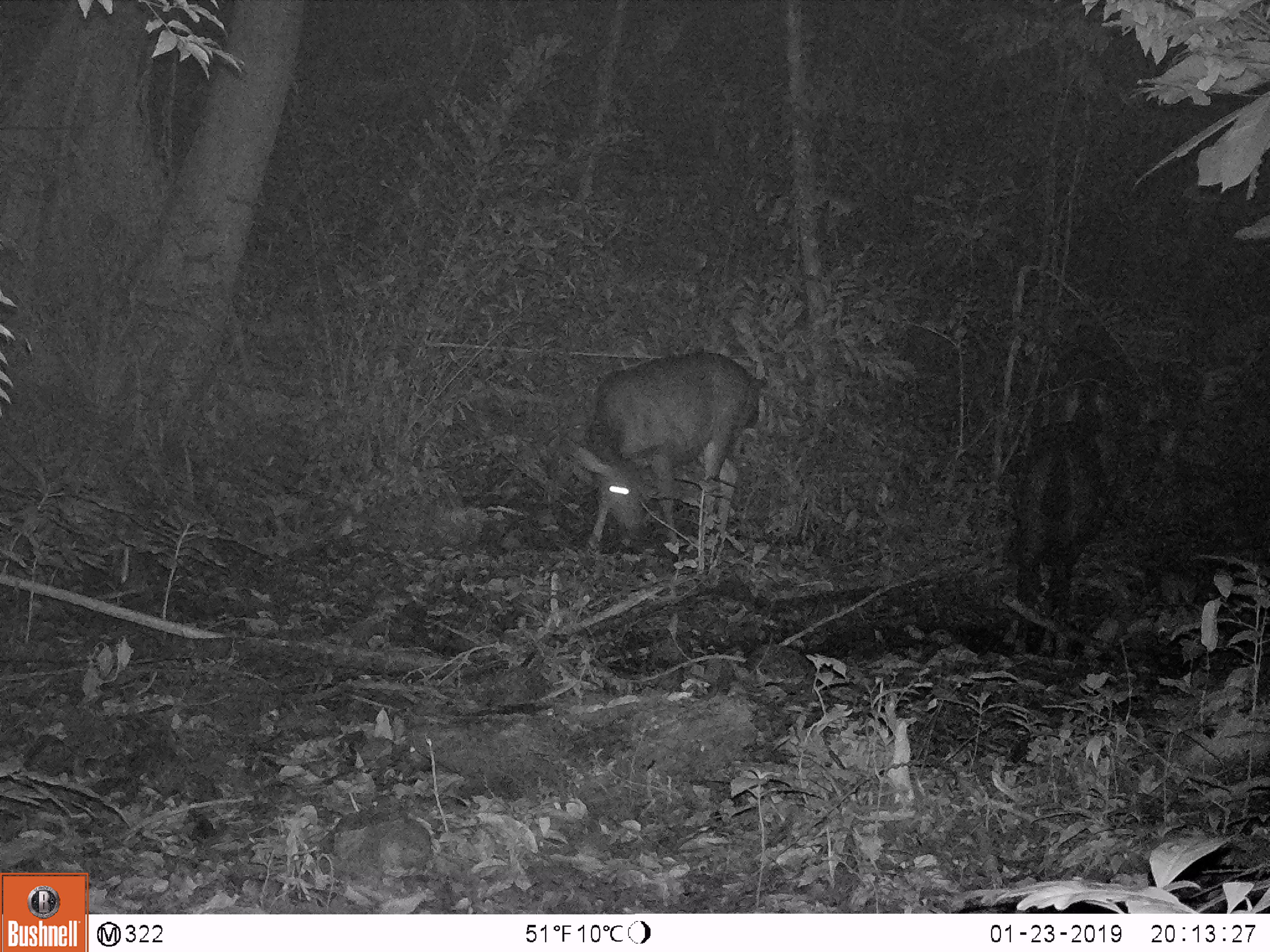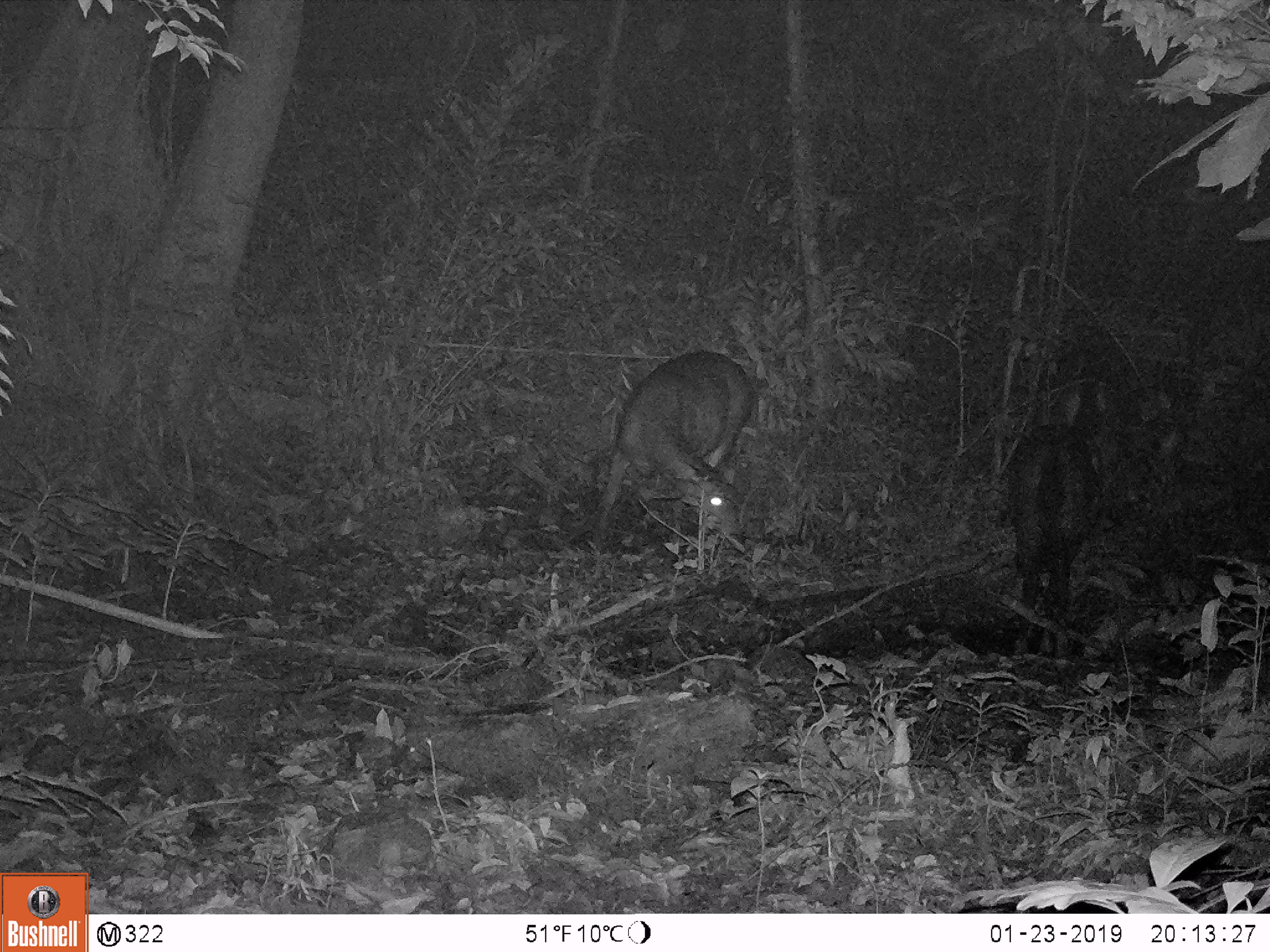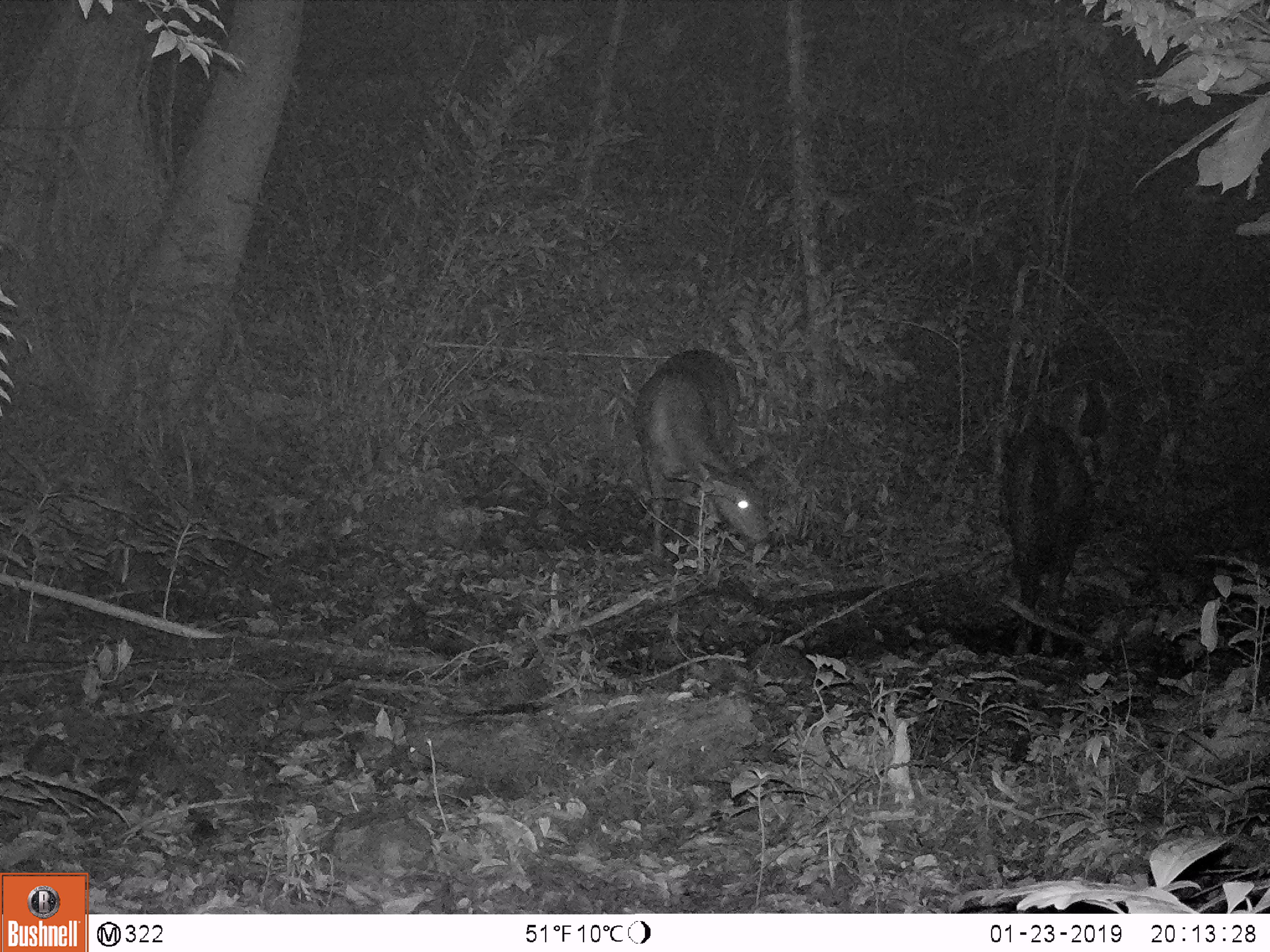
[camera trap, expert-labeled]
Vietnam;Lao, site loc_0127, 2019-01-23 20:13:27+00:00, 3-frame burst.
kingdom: Animalia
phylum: Chordata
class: Mammalia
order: Artiodactyla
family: Cervidae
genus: Rusa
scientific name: Rusa unicolor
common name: sambar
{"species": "sambar (Rusa unicolor)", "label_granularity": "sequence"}